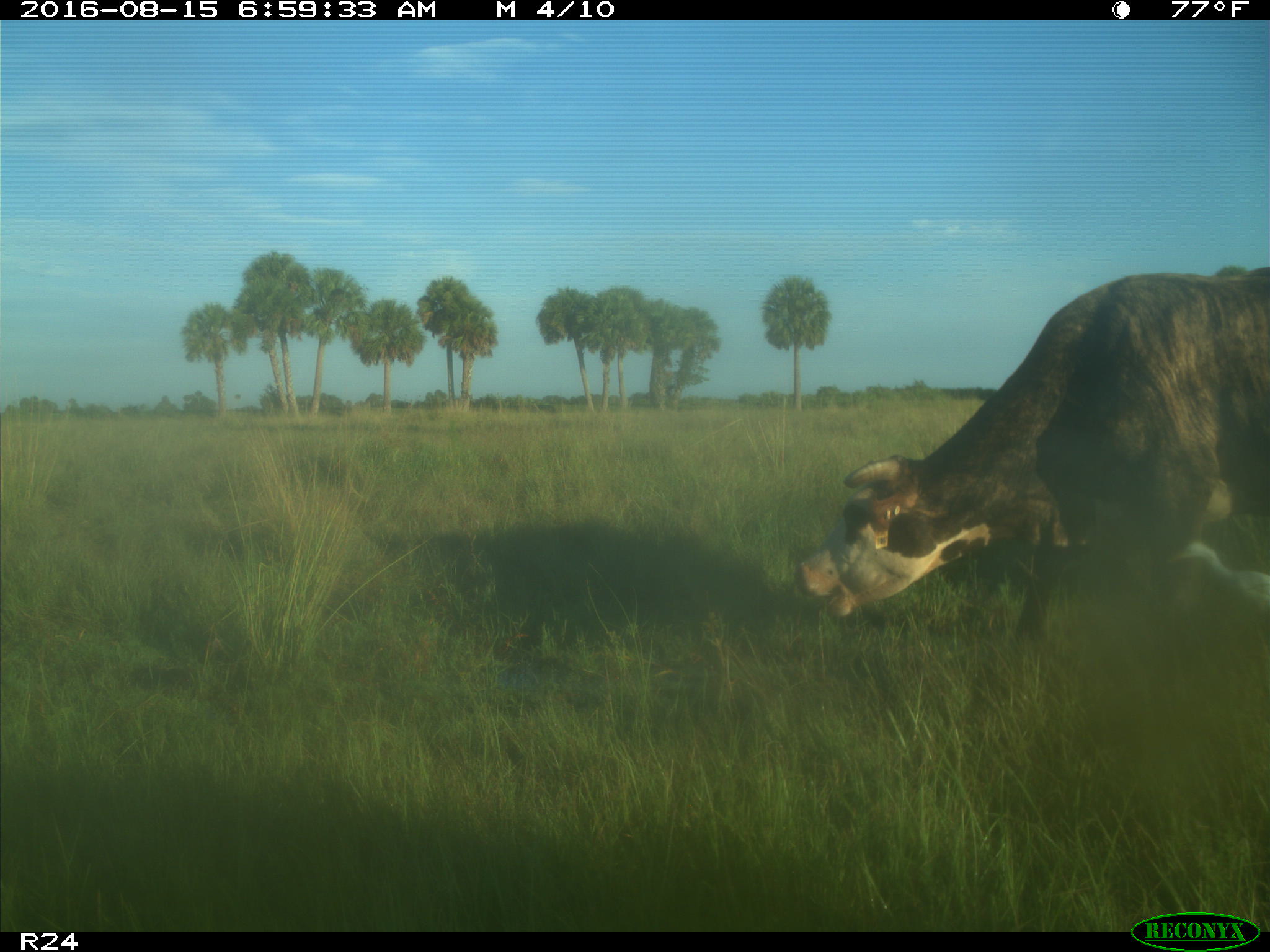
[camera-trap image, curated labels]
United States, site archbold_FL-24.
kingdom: Animalia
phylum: Chordata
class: Mammalia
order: Artiodactyla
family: Bovidae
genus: Bos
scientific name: Bos taurus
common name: domestic cow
Bos taurus (domestic cow).